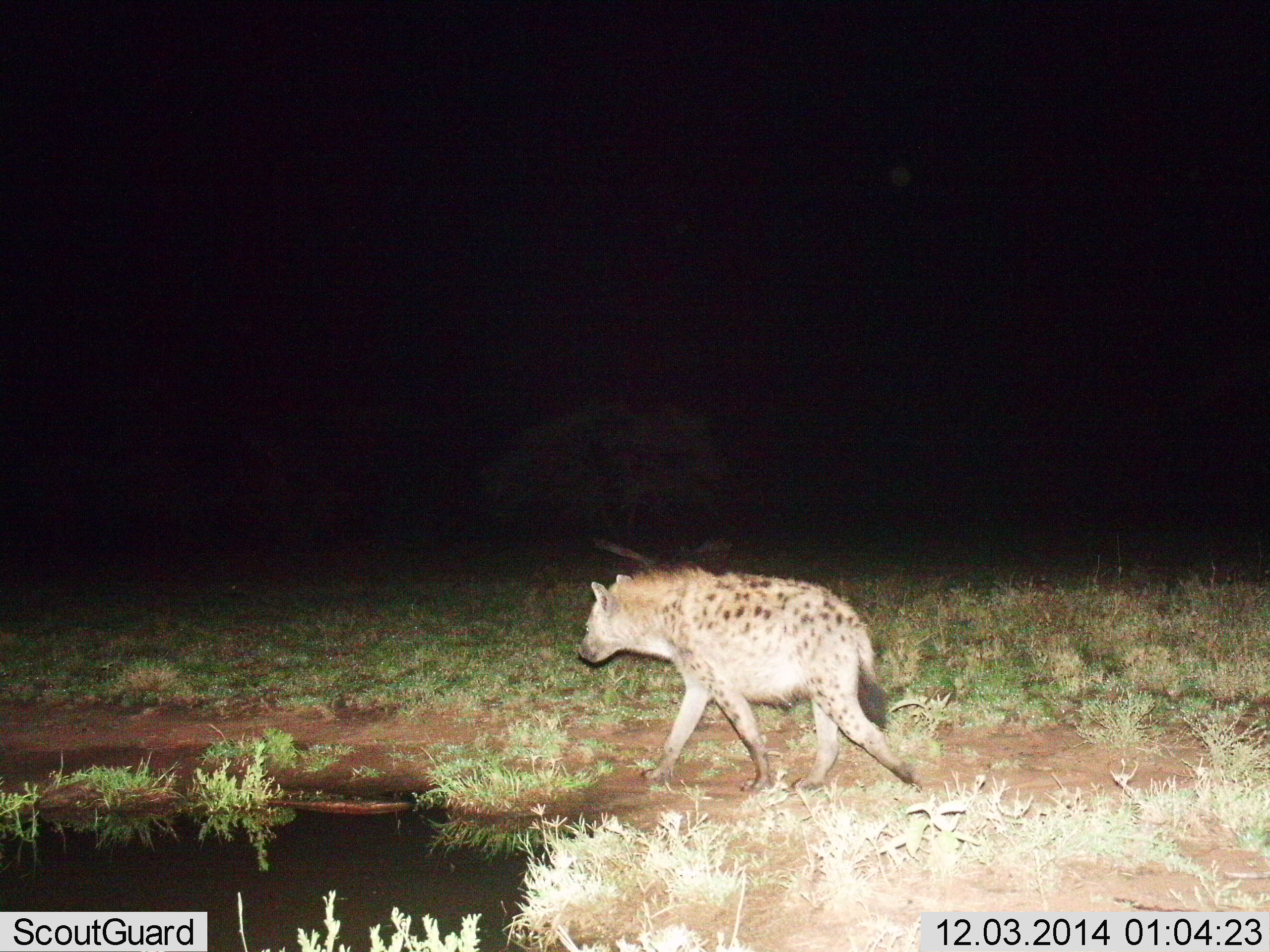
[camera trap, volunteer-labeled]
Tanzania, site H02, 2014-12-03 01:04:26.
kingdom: Animalia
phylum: Chordata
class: Mammalia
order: Carnivora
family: Hyaenidae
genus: Crocuta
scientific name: Crocuta crocuta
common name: spotted hyena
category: hyenaspotted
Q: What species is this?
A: Hyenaspotted (spotted hyena) (Crocuta crocuta).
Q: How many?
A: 1.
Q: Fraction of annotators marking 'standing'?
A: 0%.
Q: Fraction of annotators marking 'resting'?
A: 10%.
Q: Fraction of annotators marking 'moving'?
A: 100%.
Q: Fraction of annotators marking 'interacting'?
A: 0%.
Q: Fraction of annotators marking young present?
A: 0%.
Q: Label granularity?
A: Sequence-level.